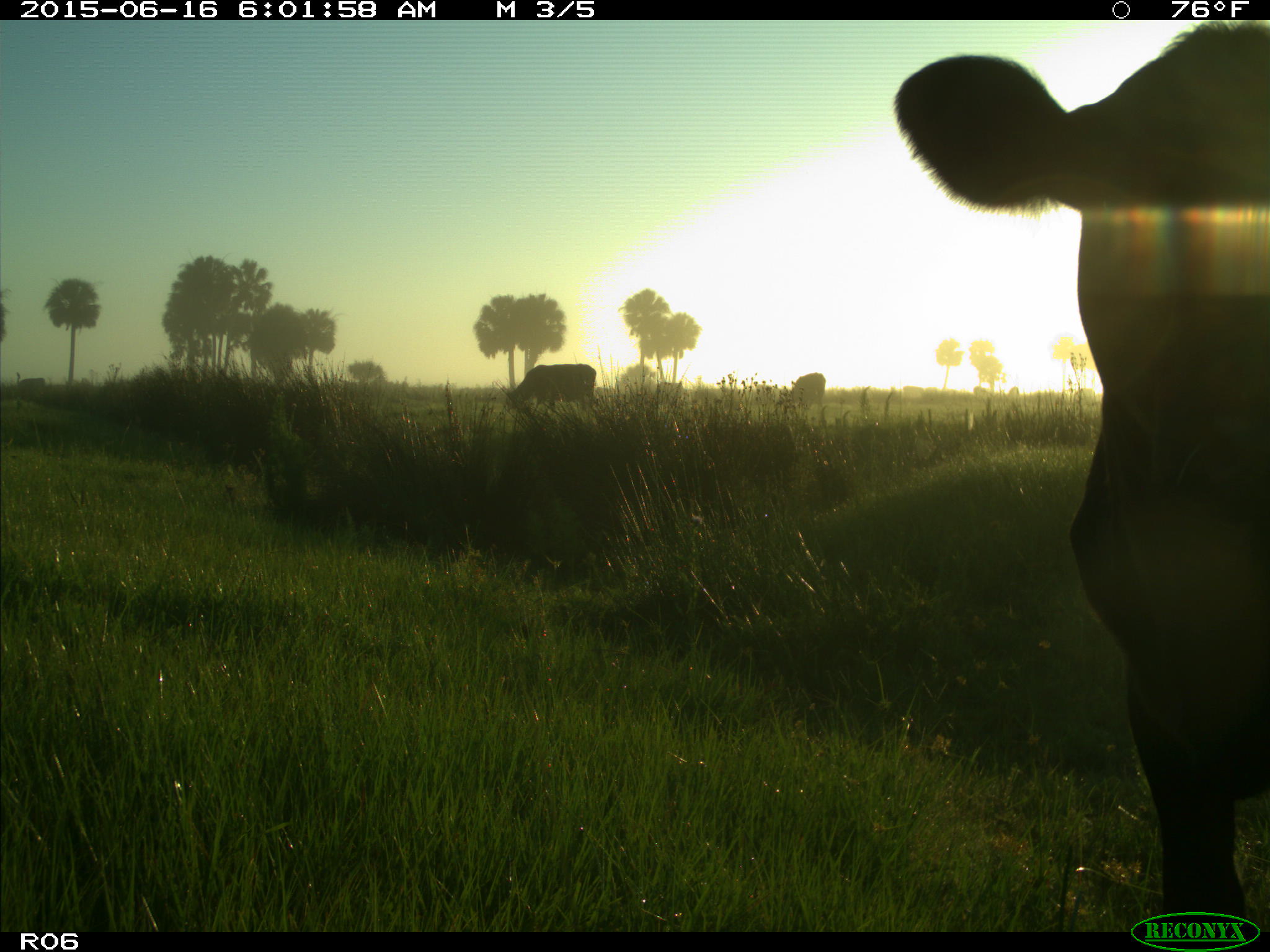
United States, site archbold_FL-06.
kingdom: Animalia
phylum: Chordata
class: Mammalia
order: Artiodactyla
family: Bovidae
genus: Bos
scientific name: Bos taurus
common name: domestic cow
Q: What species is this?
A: Bos taurus (domestic cow).